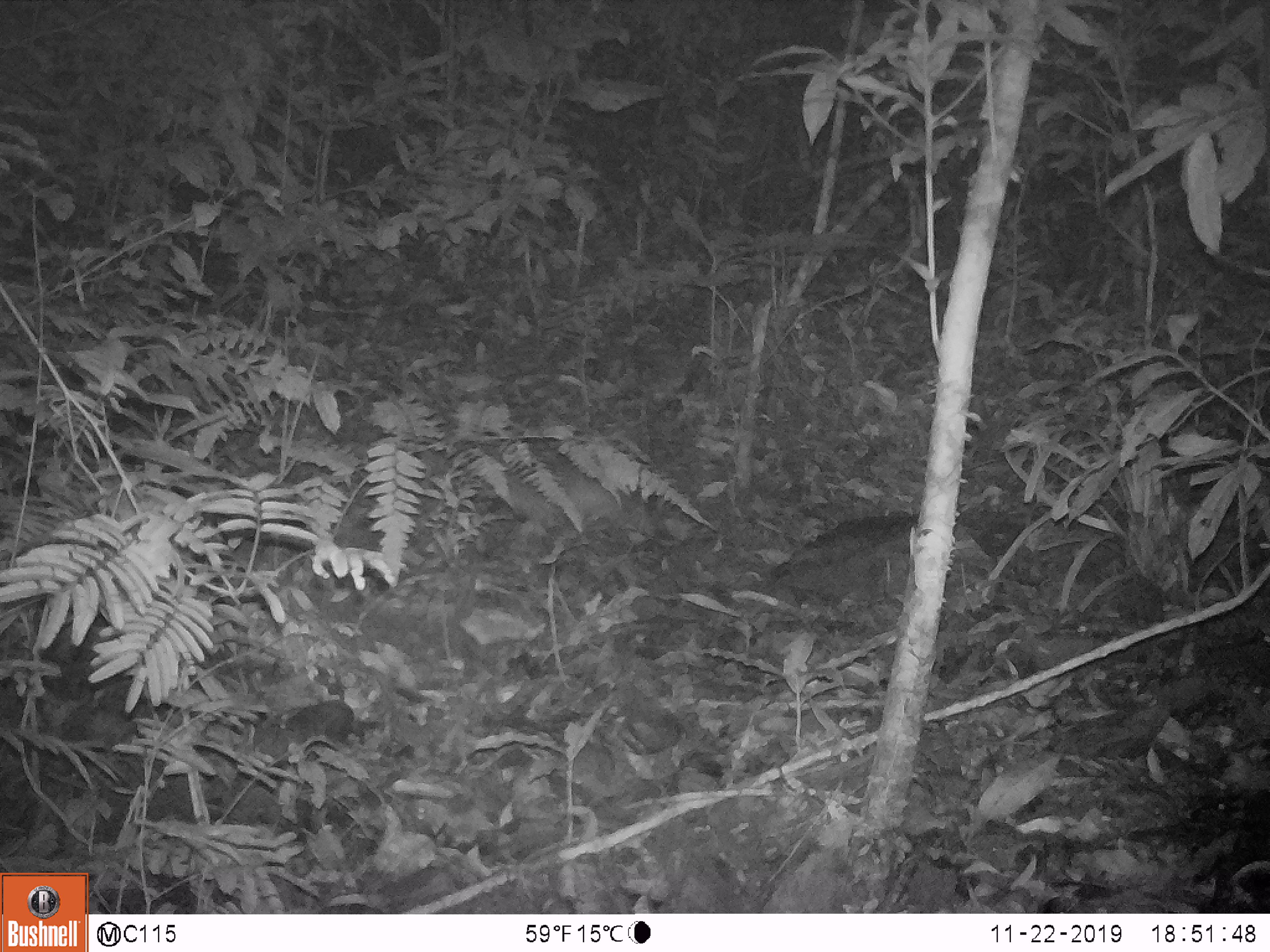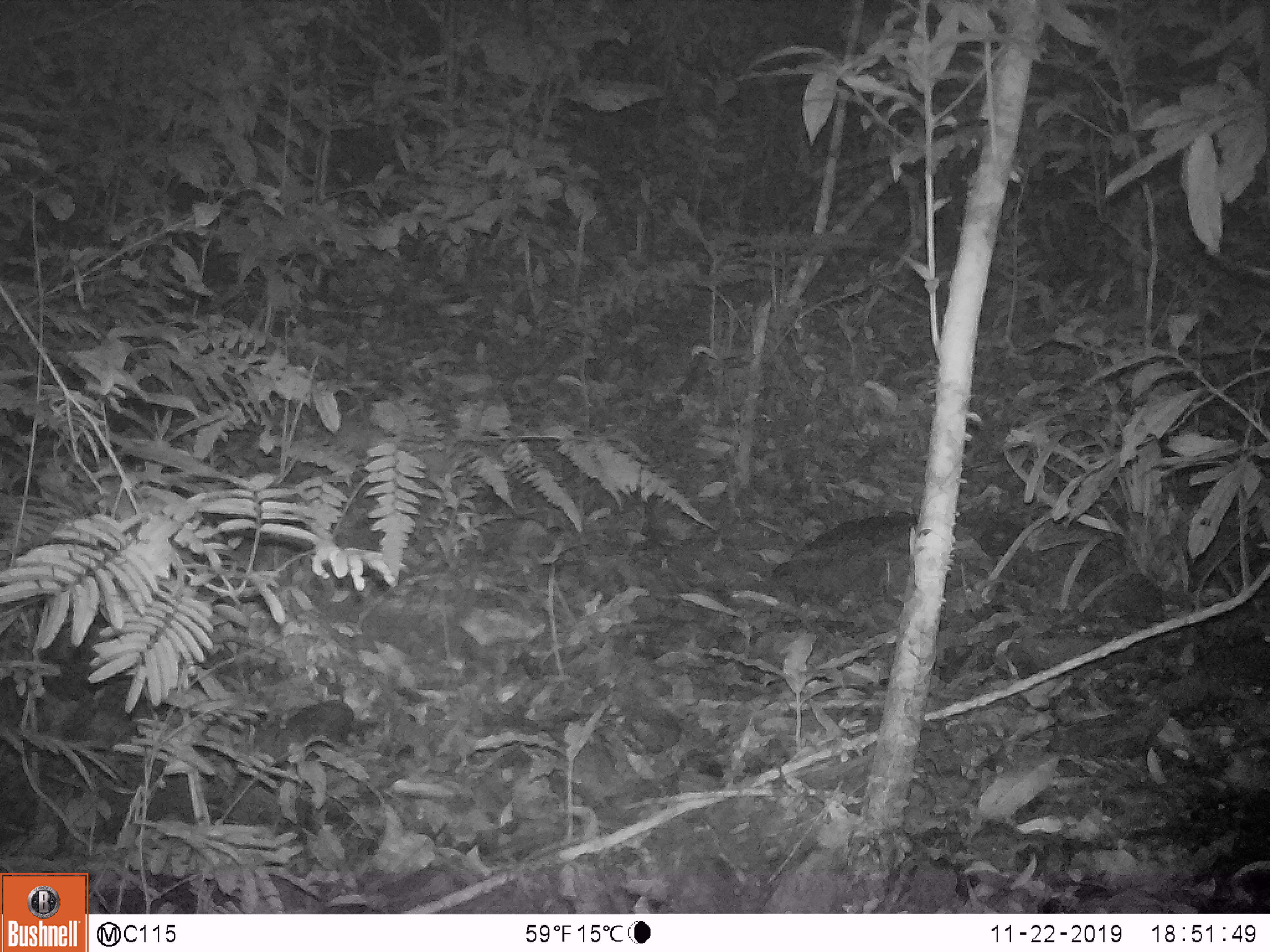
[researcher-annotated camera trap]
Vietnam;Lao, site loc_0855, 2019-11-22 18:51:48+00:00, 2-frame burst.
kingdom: Animalia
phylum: Chordata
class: Mammalia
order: Carnivora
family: Mustelidae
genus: Melogale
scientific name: Melogale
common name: ferret badger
Ferret badger (Melogale). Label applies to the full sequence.